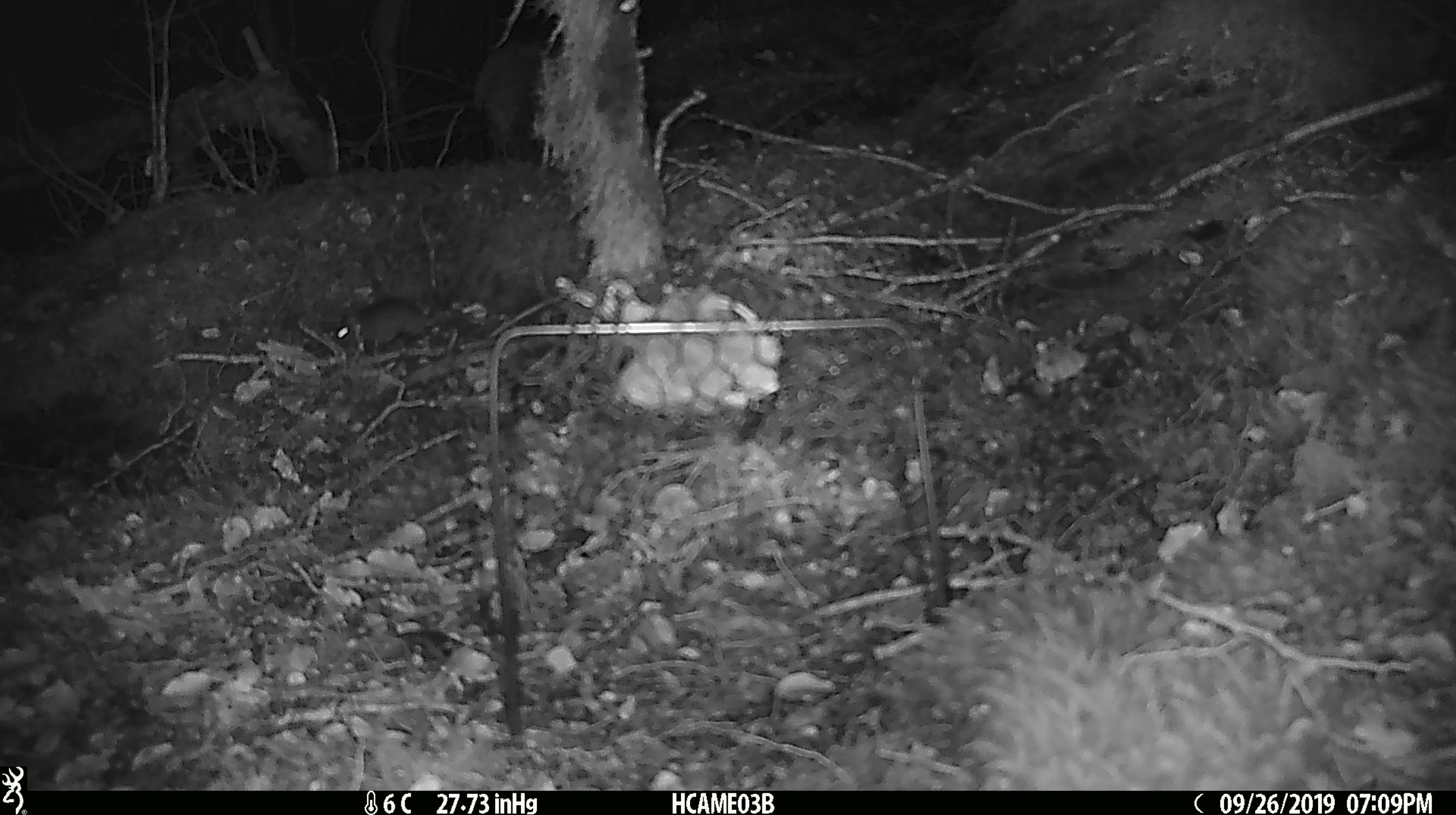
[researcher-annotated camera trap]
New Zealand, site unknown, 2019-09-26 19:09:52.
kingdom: Animalia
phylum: Chordata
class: Mammalia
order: Rodentia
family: Muridae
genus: Mus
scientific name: Mus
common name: mouse